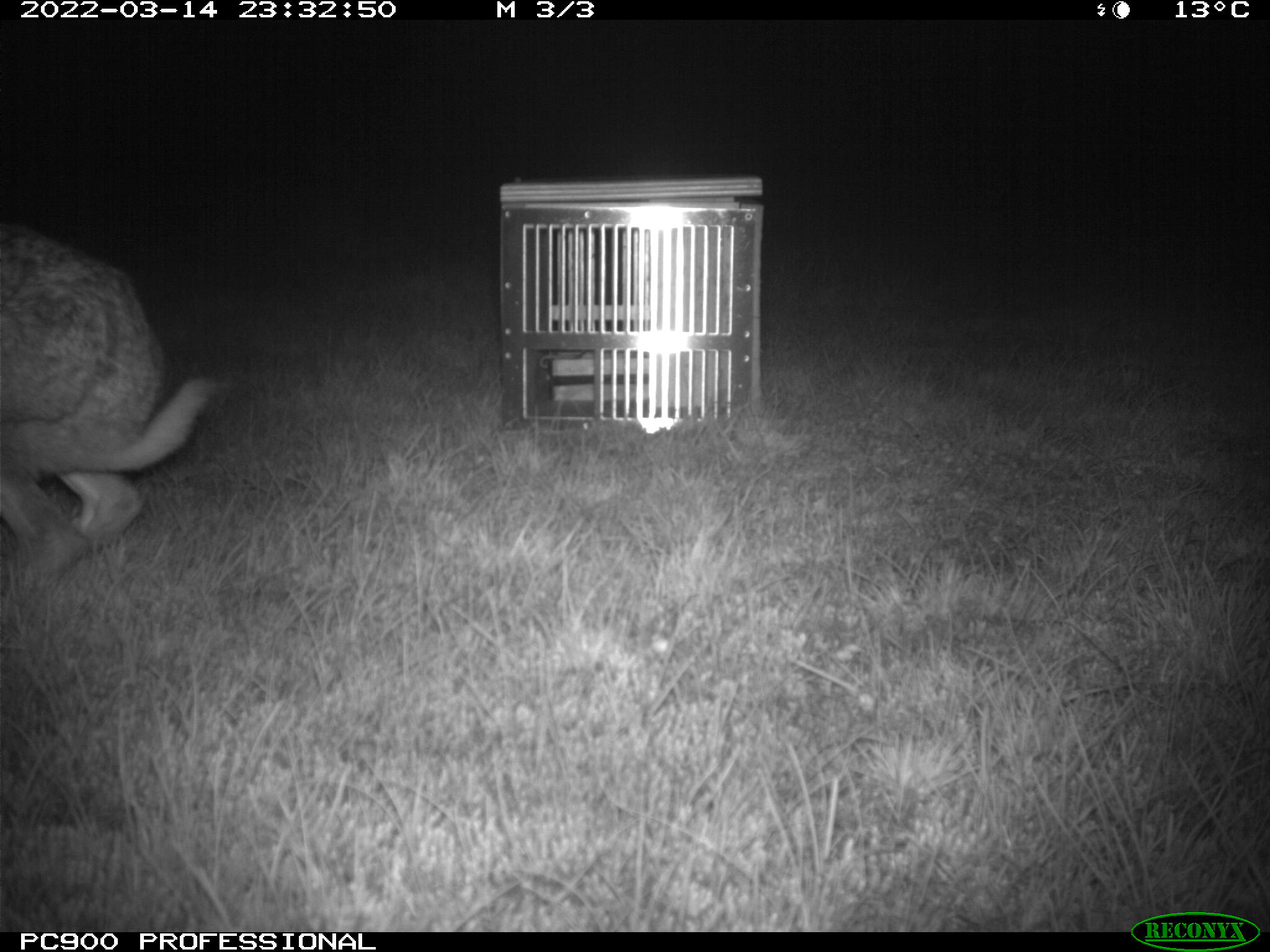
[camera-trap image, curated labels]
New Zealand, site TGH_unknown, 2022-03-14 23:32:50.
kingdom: Animalia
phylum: Chordata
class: Mammalia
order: Lagomorpha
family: Leporidae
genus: Lepus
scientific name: Lepus europaeus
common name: brown hare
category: hare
Hare (brown hare) (Lepus europaeus).